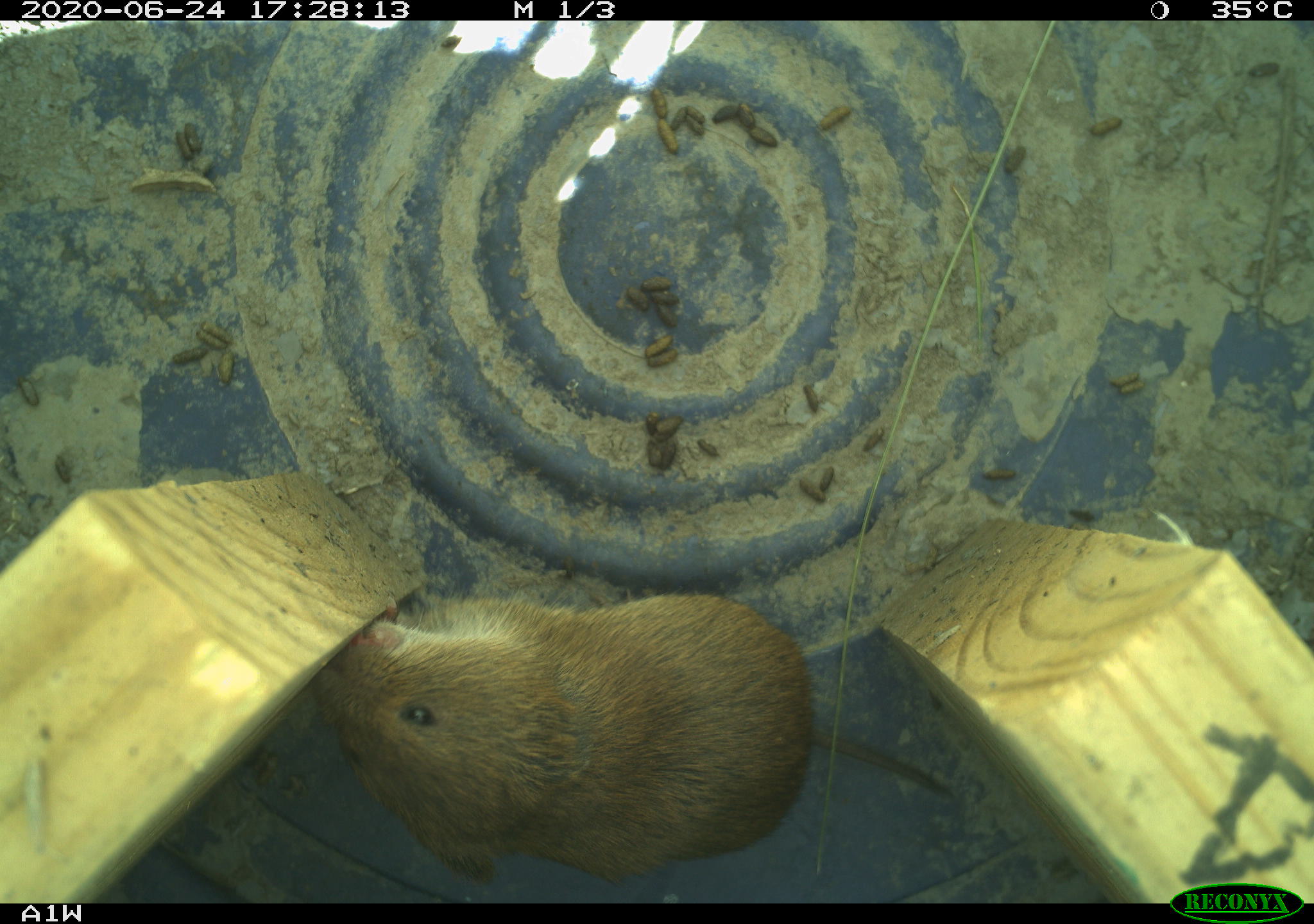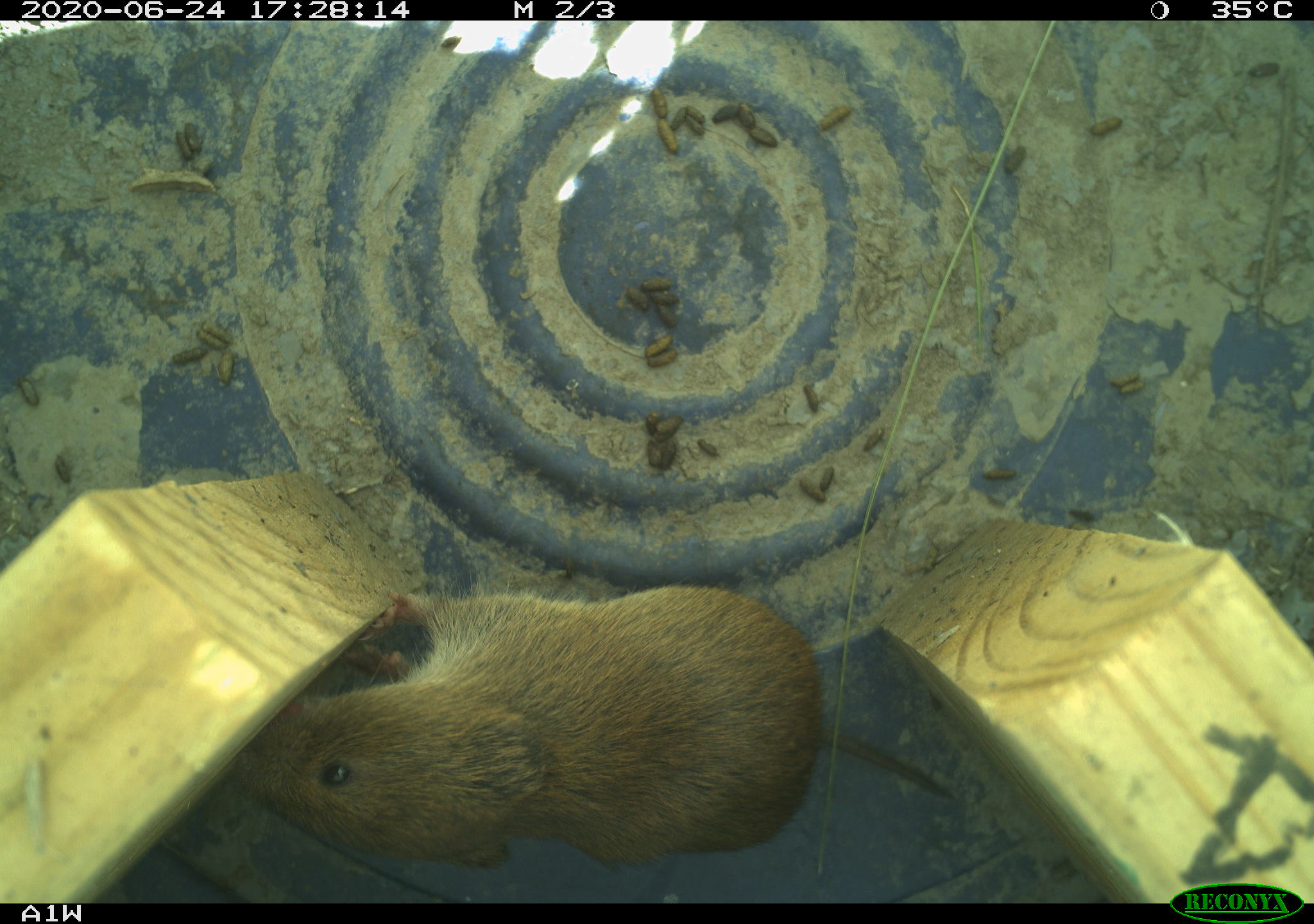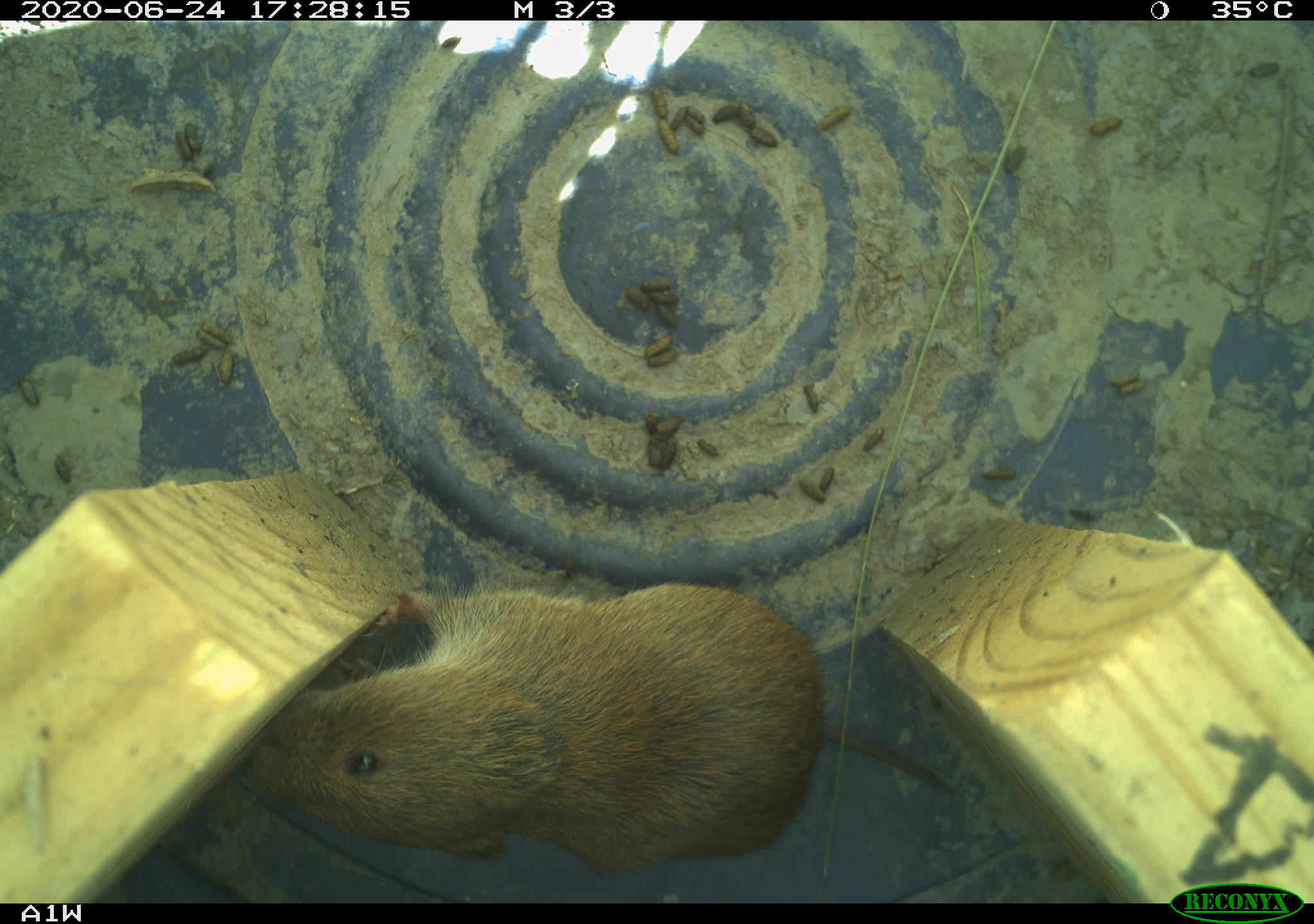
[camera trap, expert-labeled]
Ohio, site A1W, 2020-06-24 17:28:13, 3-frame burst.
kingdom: Animalia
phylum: Chordata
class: Mammalia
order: Rodentia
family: Cricetidae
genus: Microtus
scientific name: Microtus pennsylvanicus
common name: meadow vole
Meadow vole (Microtus pennsylvanicus).